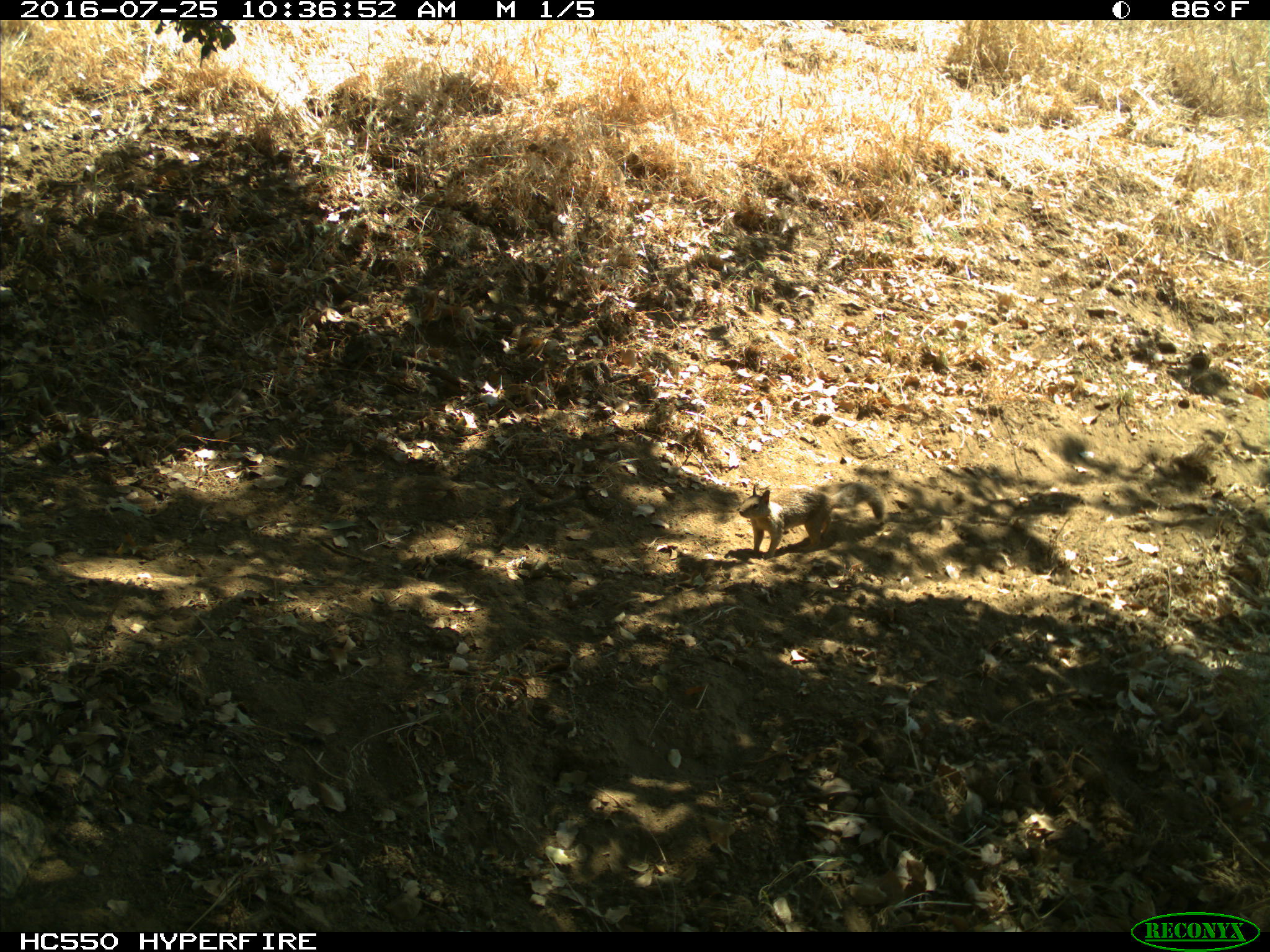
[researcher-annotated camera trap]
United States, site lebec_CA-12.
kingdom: Animalia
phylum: Chordata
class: Mammalia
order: Rodentia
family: Sciuridae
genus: Otospermophilus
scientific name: Otospermophilus beecheyi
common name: california ground squirrel